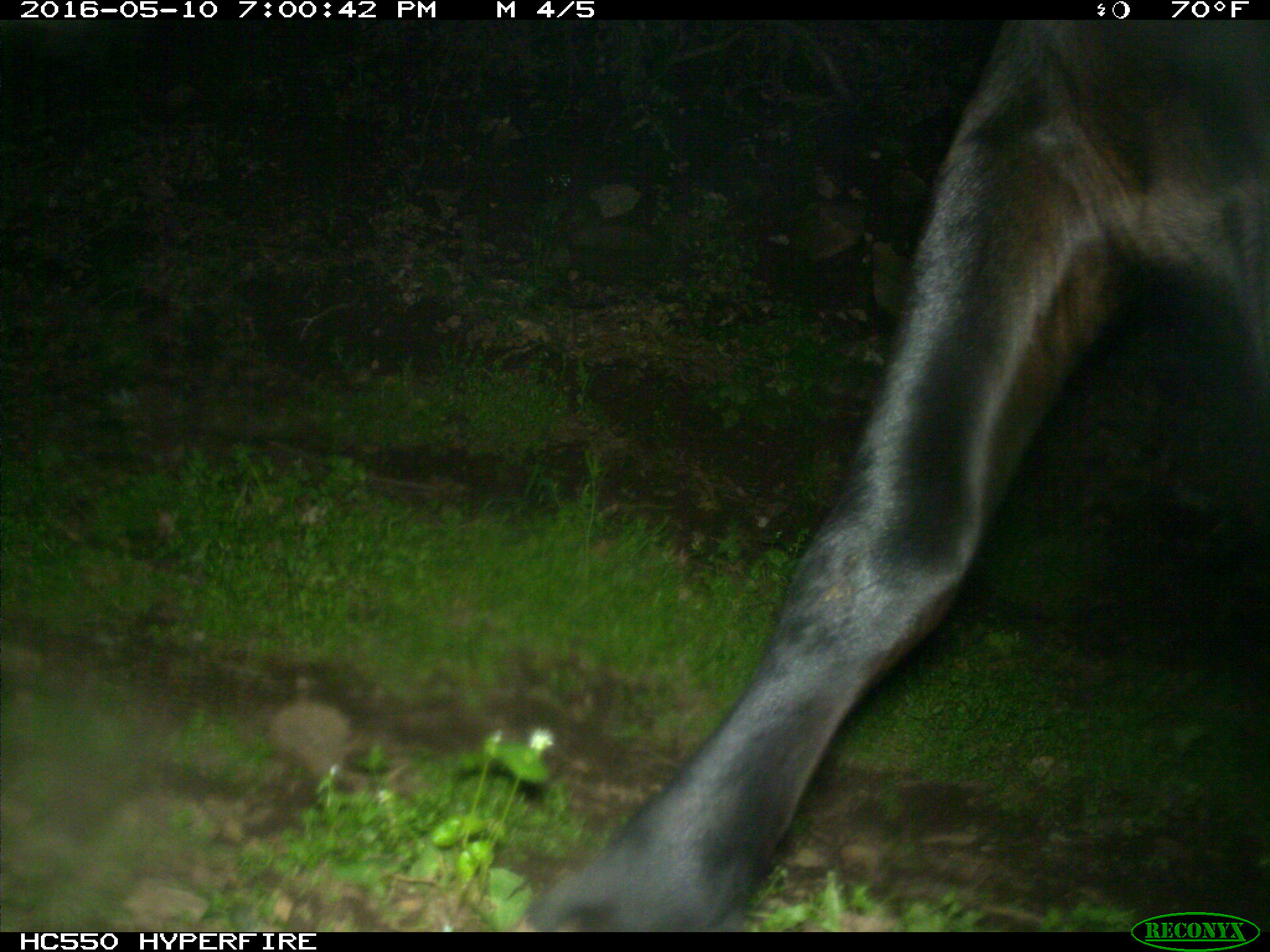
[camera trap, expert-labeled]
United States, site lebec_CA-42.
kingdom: Animalia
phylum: Chordata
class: Mammalia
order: Artiodactyla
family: Bovidae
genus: Bos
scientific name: Bos taurus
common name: domestic cow